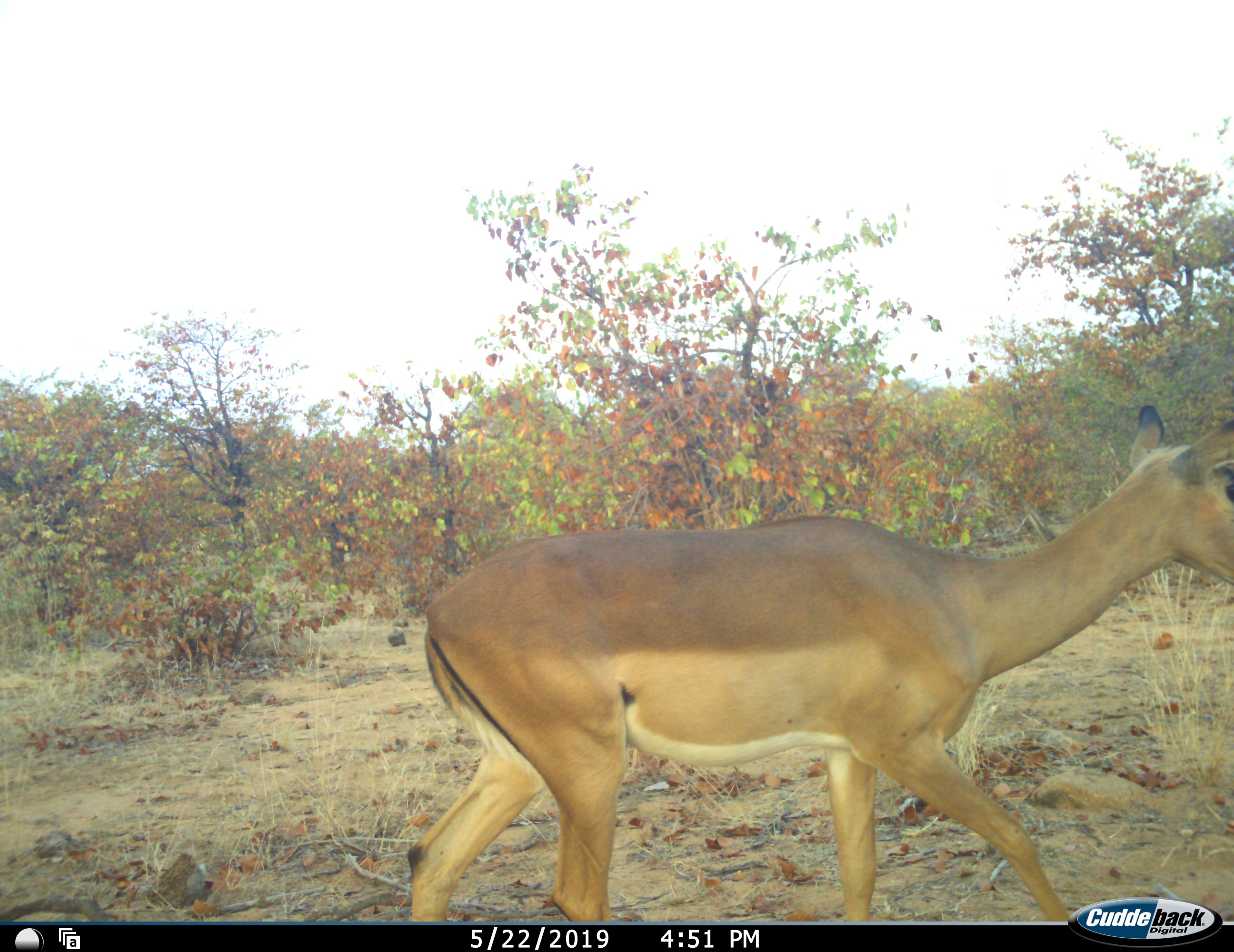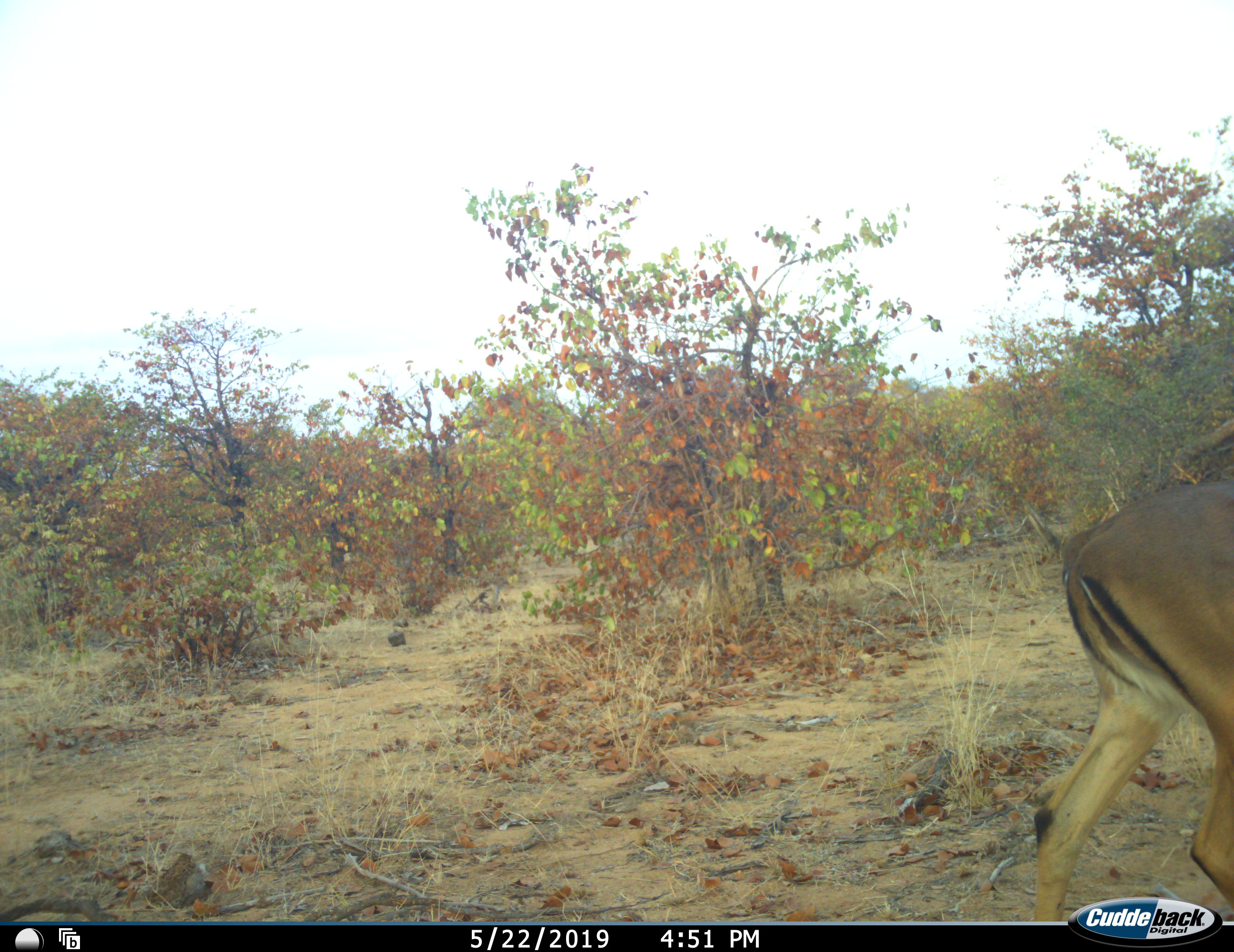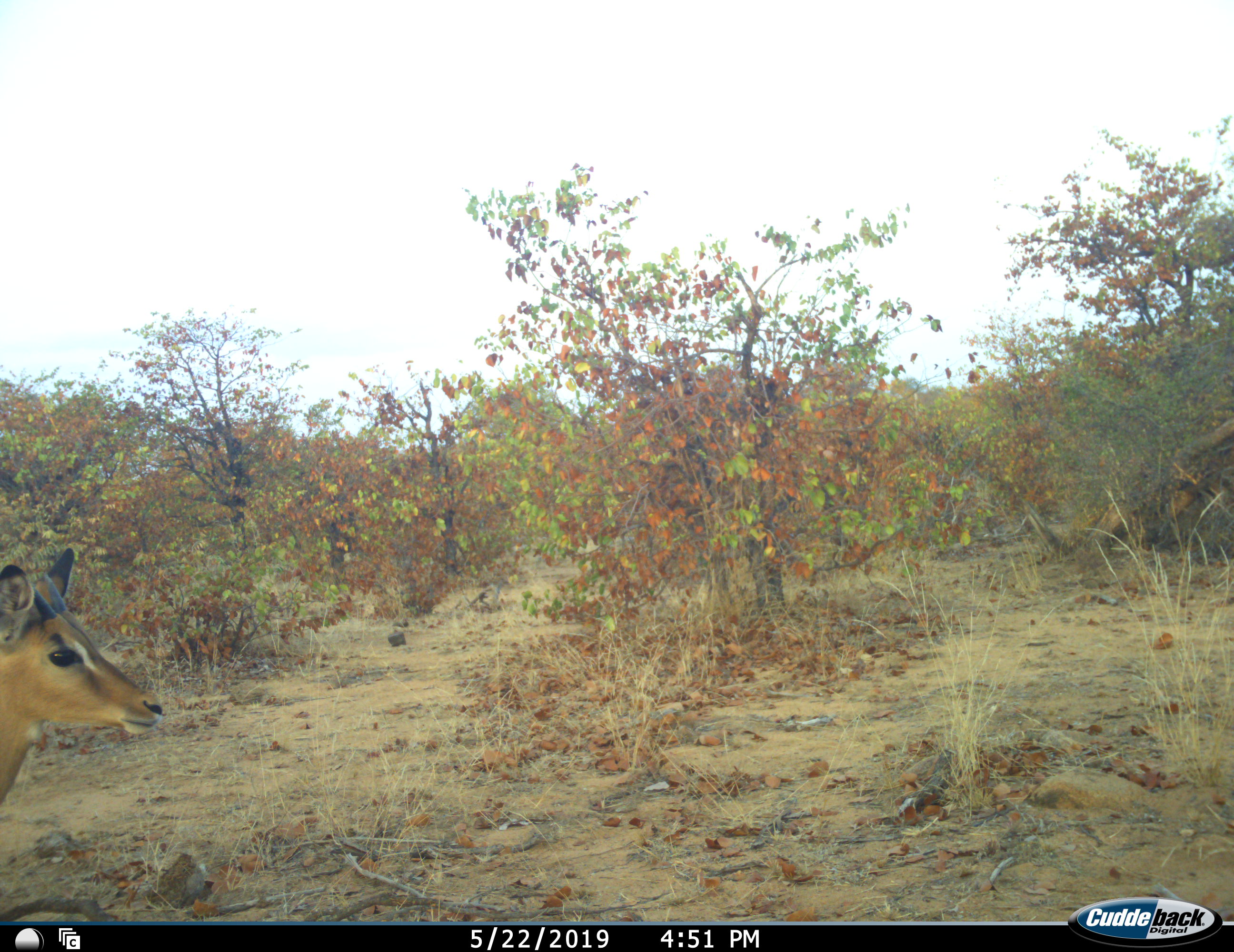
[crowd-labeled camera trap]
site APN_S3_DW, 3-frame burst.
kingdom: Animalia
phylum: Chordata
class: Mammalia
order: Artiodactyla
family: Bovidae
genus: Aepyceros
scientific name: Aepyceros melampus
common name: impala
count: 2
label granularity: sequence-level